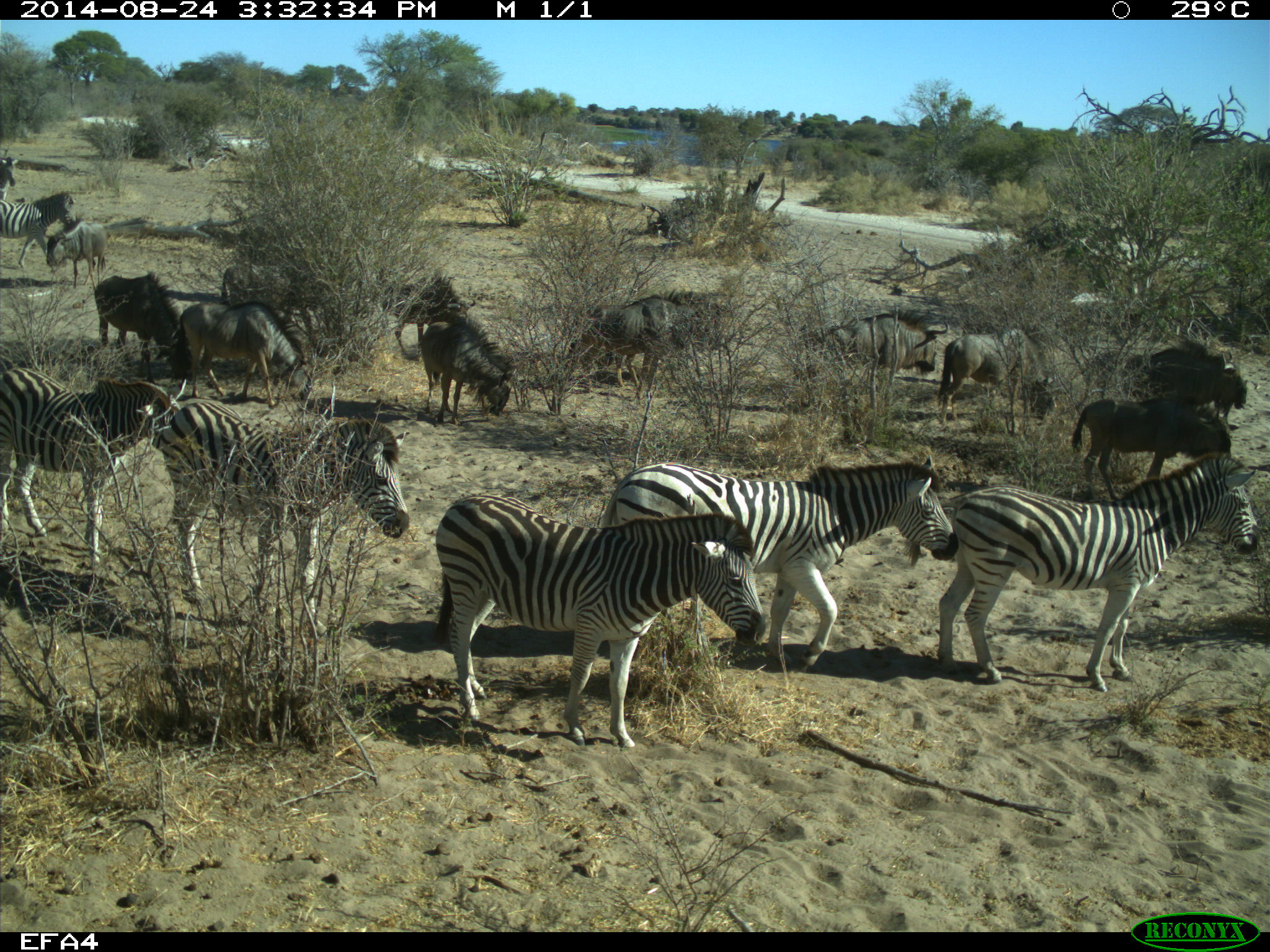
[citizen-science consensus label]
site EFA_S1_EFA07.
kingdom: Animalia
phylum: Chordata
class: Mammalia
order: Artiodactyla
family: Bovidae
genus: Connochaetes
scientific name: Connochaetes taurinus taurinus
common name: blue wildebeest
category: wildebeestblue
Wildebeestblue (blue wildebeest) (Connochaetes taurinus taurinus), count 11-50. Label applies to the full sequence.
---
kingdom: Animalia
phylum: Chordata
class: Mammalia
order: Perissodactyla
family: Equidae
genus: Equus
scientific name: Equus quagga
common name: plains zebra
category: zebraplains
Zebraplains (plains zebra) (Equus quagga), count 7. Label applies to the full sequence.